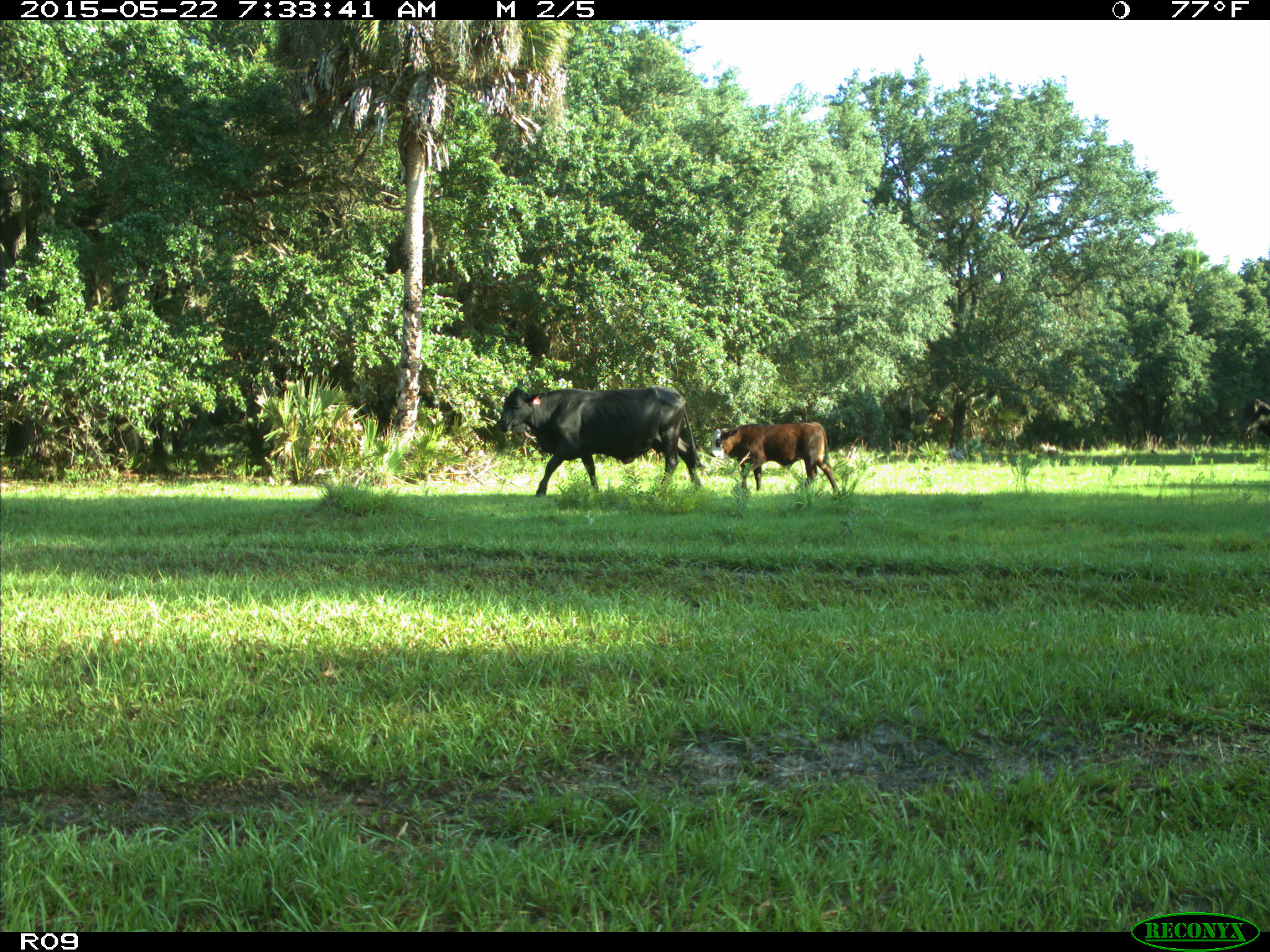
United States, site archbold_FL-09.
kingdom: Animalia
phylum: Chordata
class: Mammalia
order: Artiodactyla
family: Bovidae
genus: Bos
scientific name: Bos taurus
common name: domestic cow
Bos taurus (domestic cow).